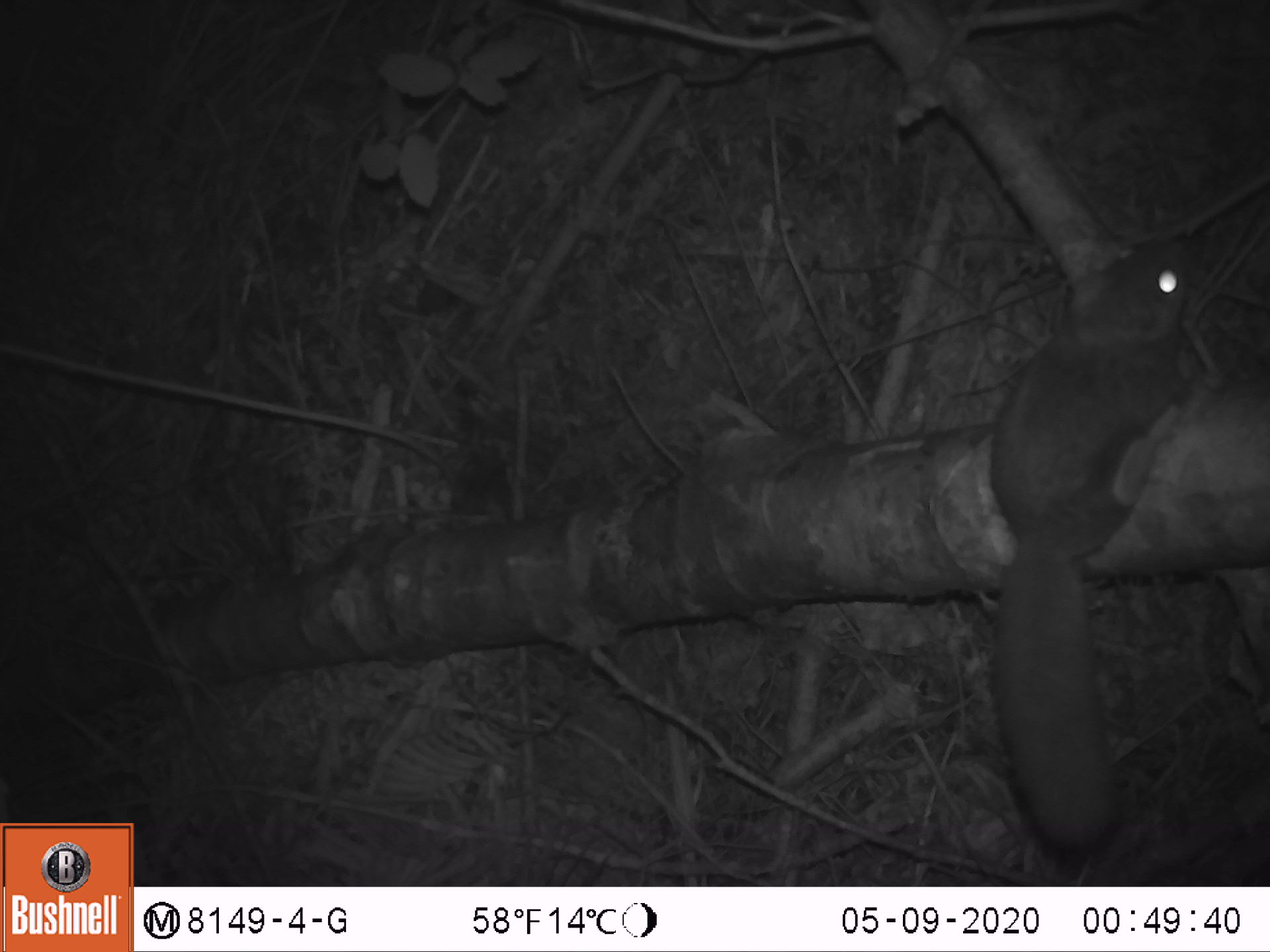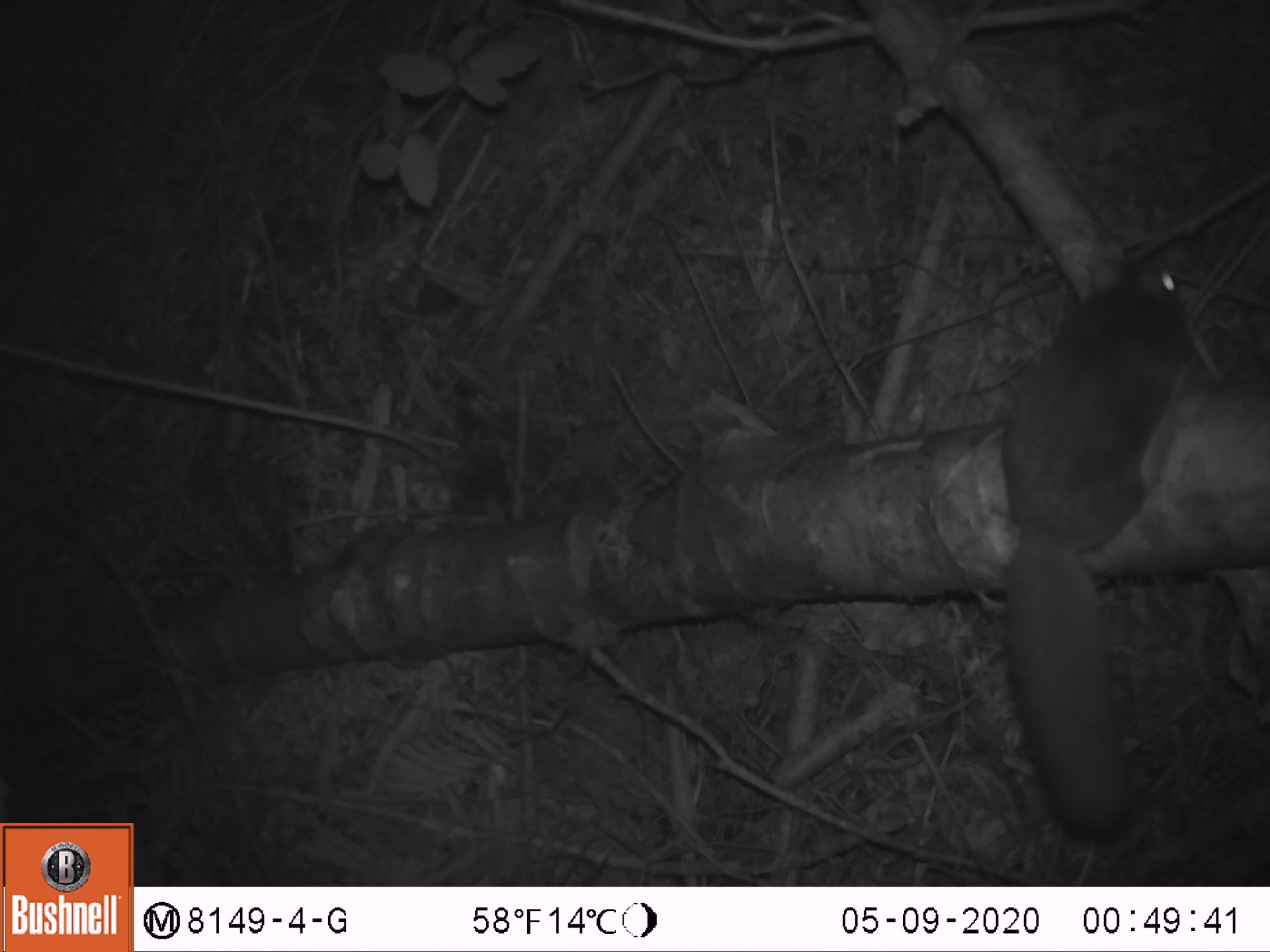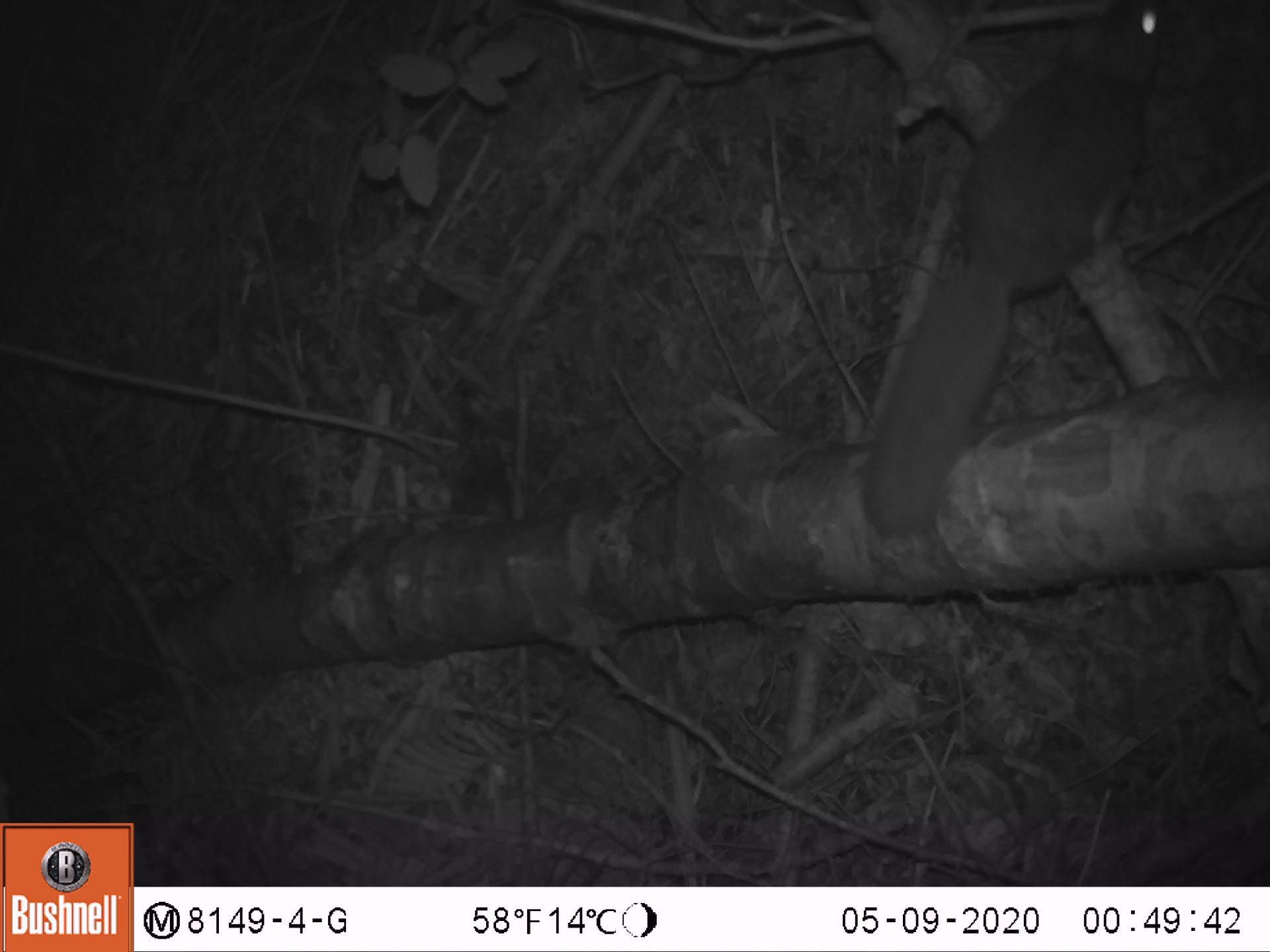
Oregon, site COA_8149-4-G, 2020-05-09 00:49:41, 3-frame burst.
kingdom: Animalia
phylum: Chordata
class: Mammalia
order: Rodentia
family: Sciuridae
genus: Glaucomys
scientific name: Glaucomys oregonensis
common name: humboldt's flying squirrel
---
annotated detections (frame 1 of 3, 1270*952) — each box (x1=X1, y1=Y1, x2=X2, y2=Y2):
humboldt's flying squirrel: (x1=973, y1=227, x2=1210, y2=867)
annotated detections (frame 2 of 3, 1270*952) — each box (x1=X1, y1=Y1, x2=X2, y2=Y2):
humboldt's flying squirrel: (x1=994, y1=239, x2=1206, y2=849)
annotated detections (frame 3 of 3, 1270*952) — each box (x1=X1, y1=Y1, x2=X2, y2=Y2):
humboldt's flying squirrel: (x1=850, y1=4, x2=1173, y2=545)